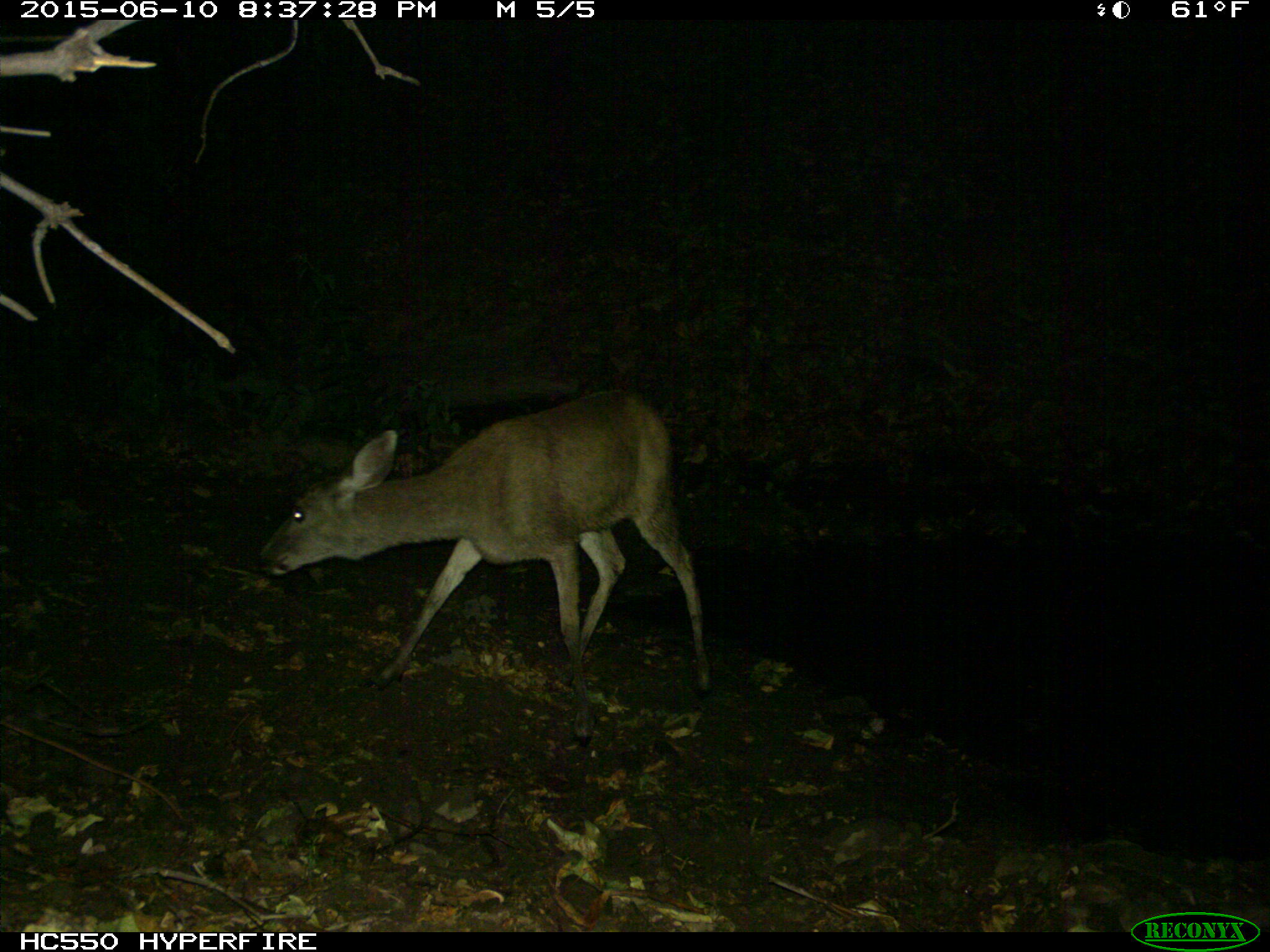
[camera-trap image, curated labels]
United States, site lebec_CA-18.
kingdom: Animalia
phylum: Chordata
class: Mammalia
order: Artiodactyla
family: Cervidae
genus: Odocoileus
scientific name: Odocoileus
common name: deer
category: unidentified deer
Unidentified deer (deer) (Odocoileus).